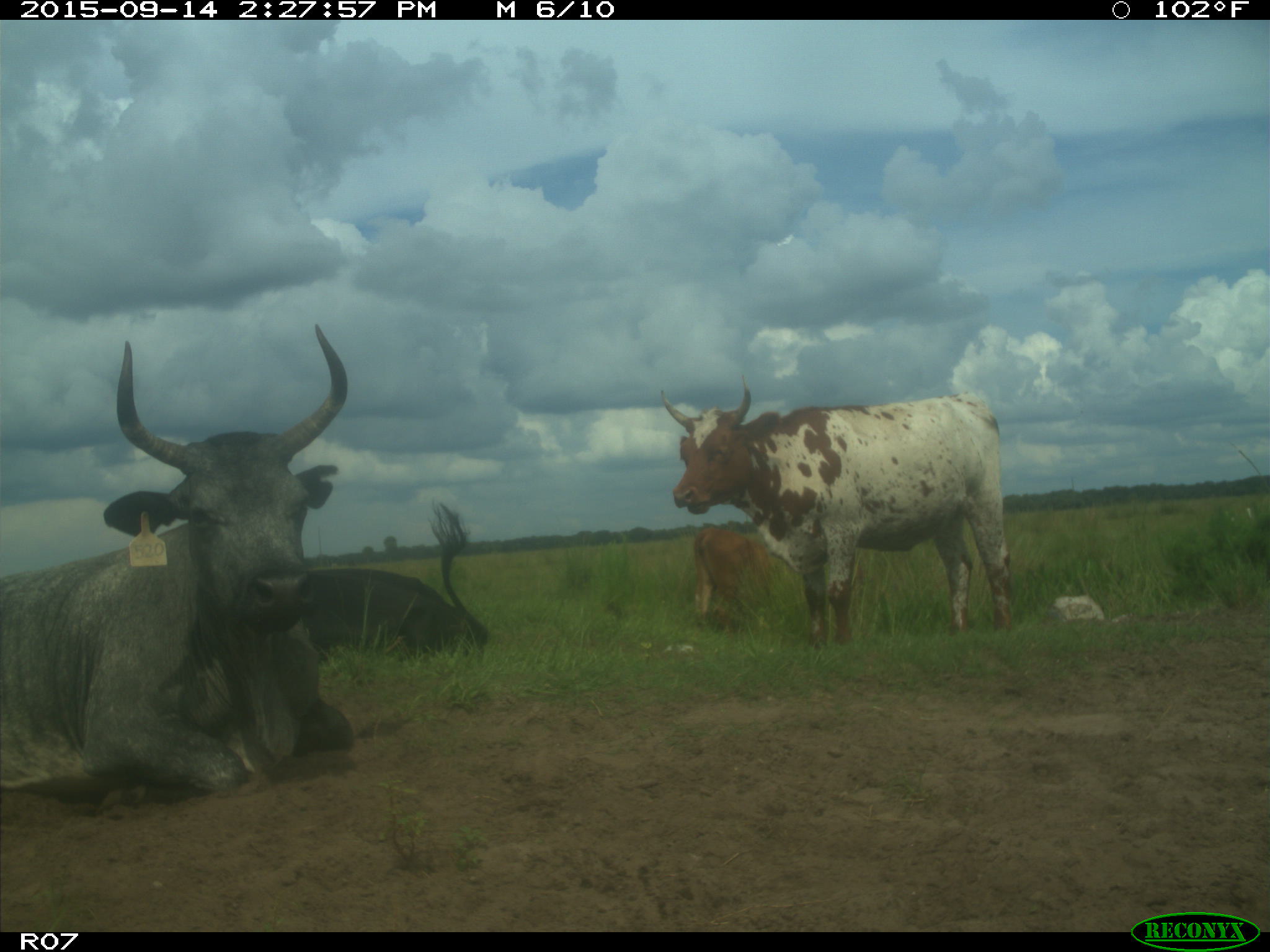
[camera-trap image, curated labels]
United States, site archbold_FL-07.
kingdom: Animalia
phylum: Chordata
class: Mammalia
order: Artiodactyla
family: Bovidae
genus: Bos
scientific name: Bos taurus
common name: domestic cow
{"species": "Bos taurus (domestic cow)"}